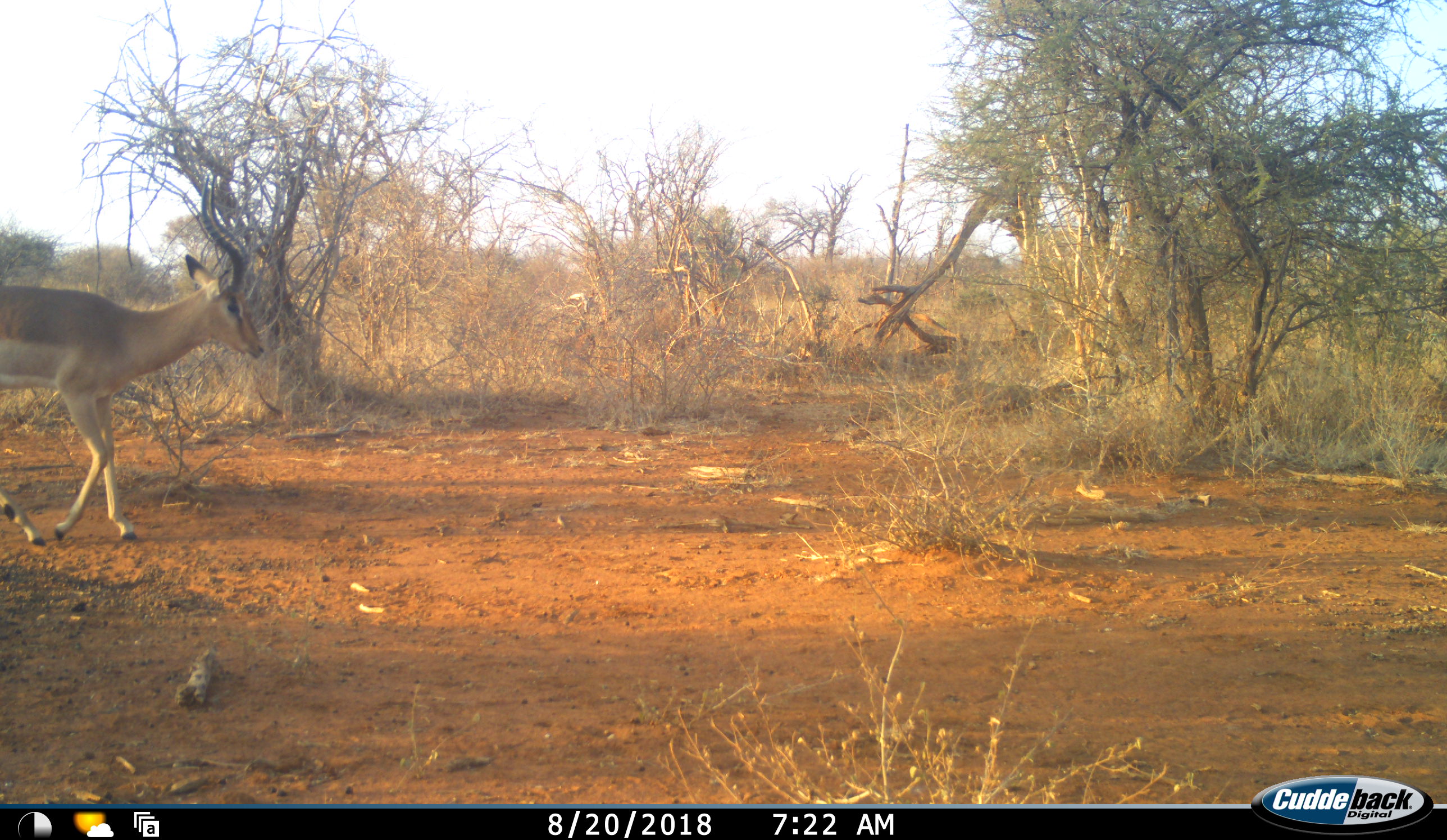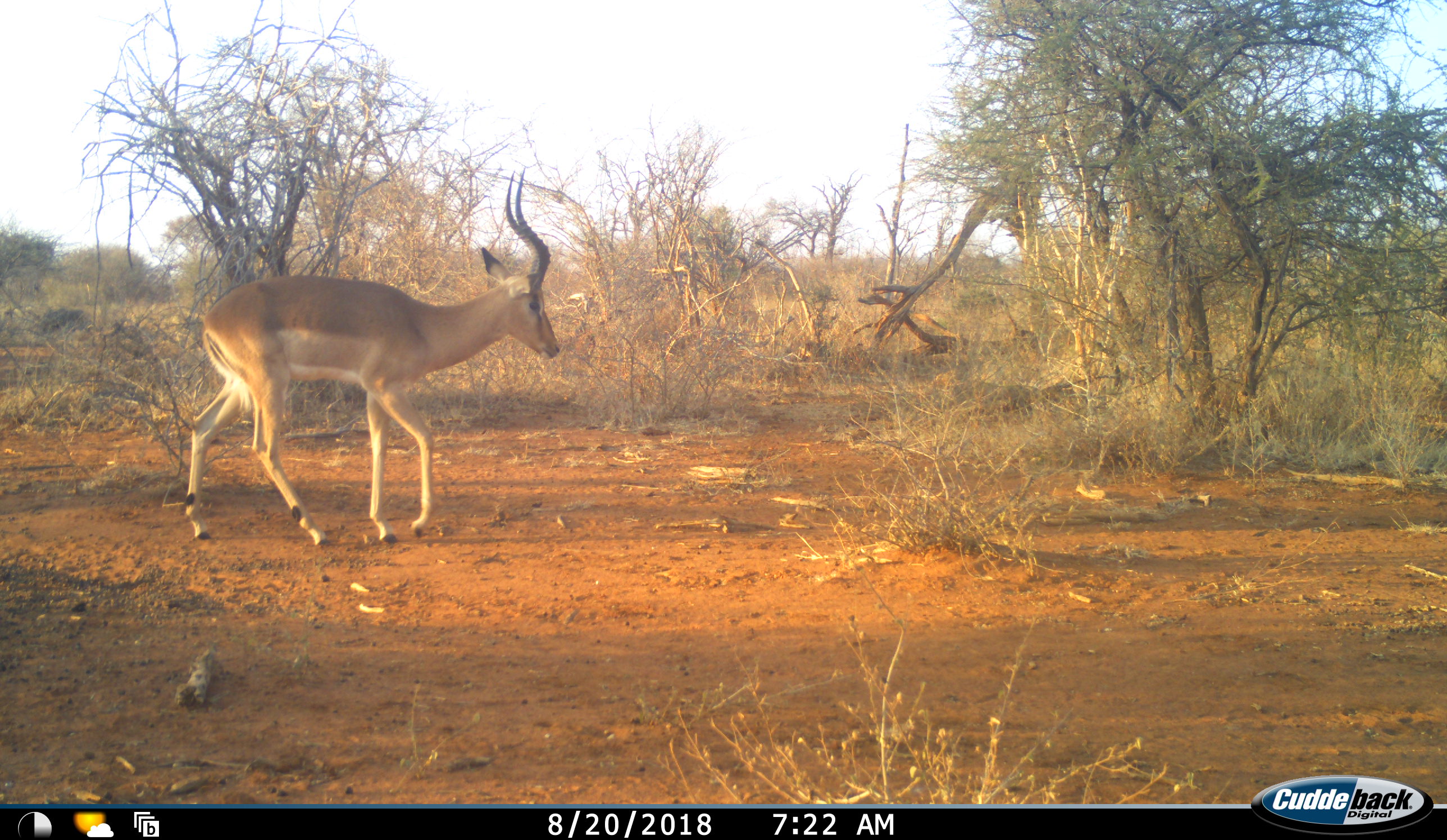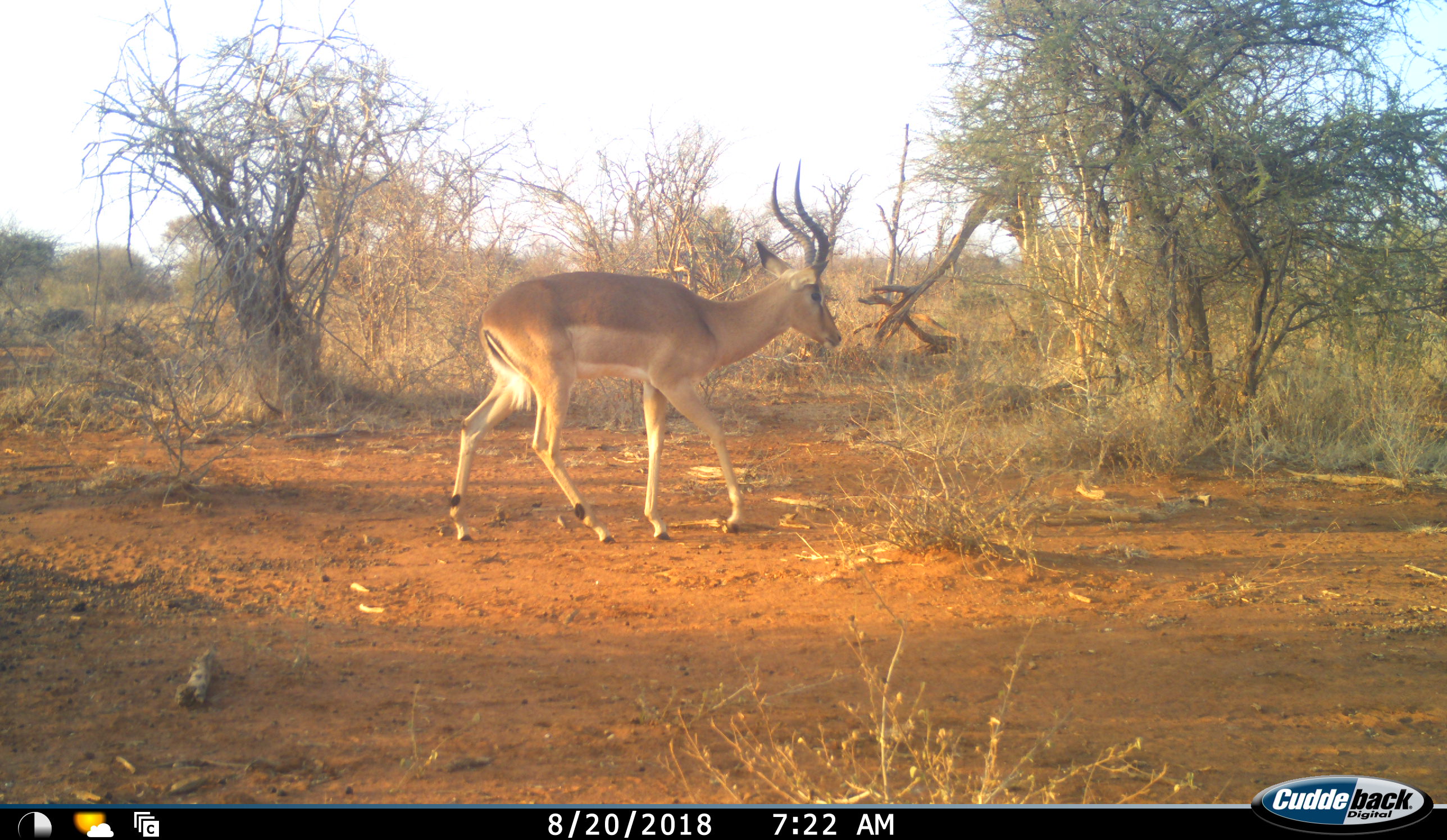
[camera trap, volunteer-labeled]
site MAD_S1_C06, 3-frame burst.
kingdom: Animalia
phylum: Chordata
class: Mammalia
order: Artiodactyla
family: Bovidae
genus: Aepyceros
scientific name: Aepyceros melampus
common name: impala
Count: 1.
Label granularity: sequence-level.